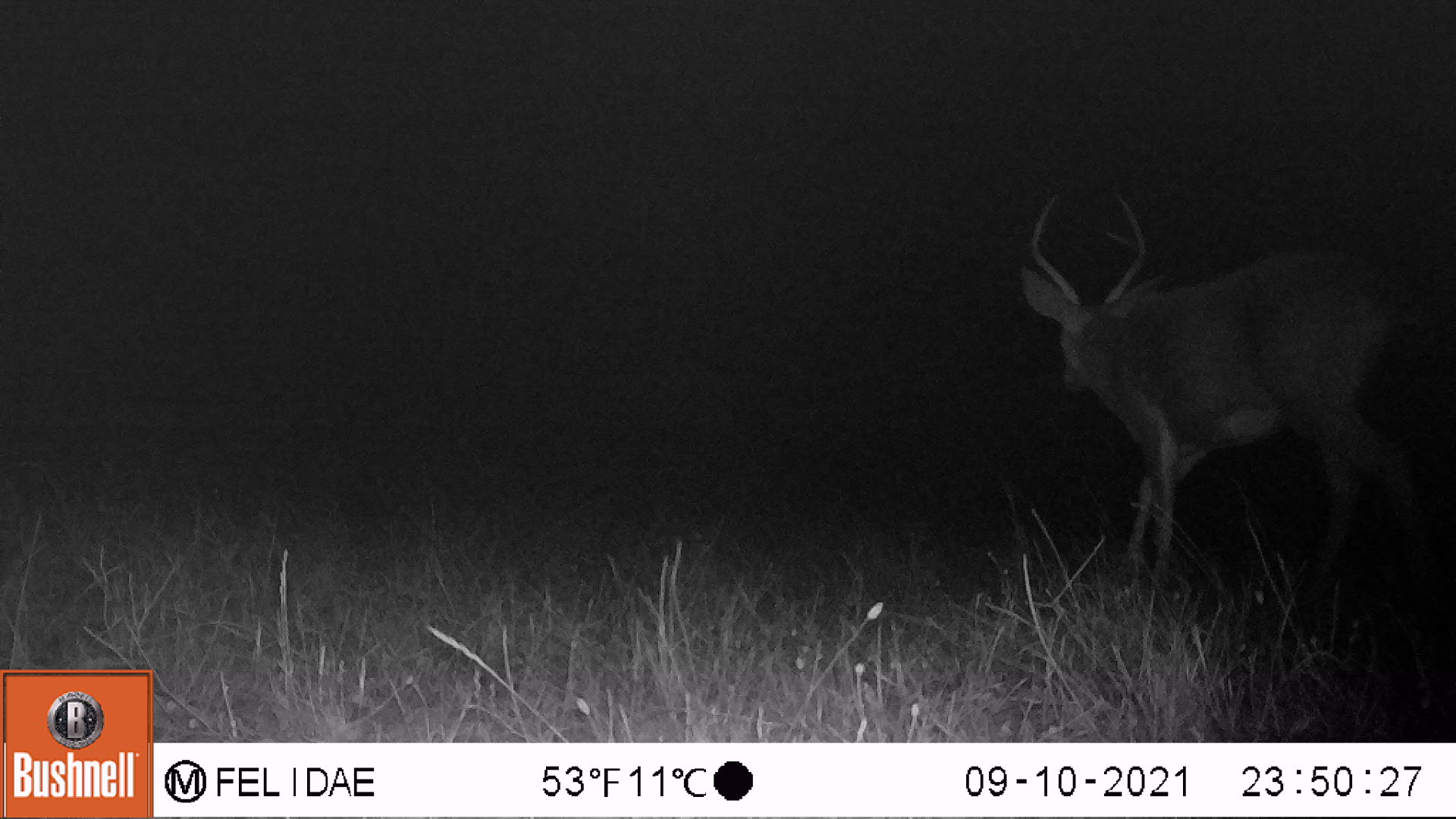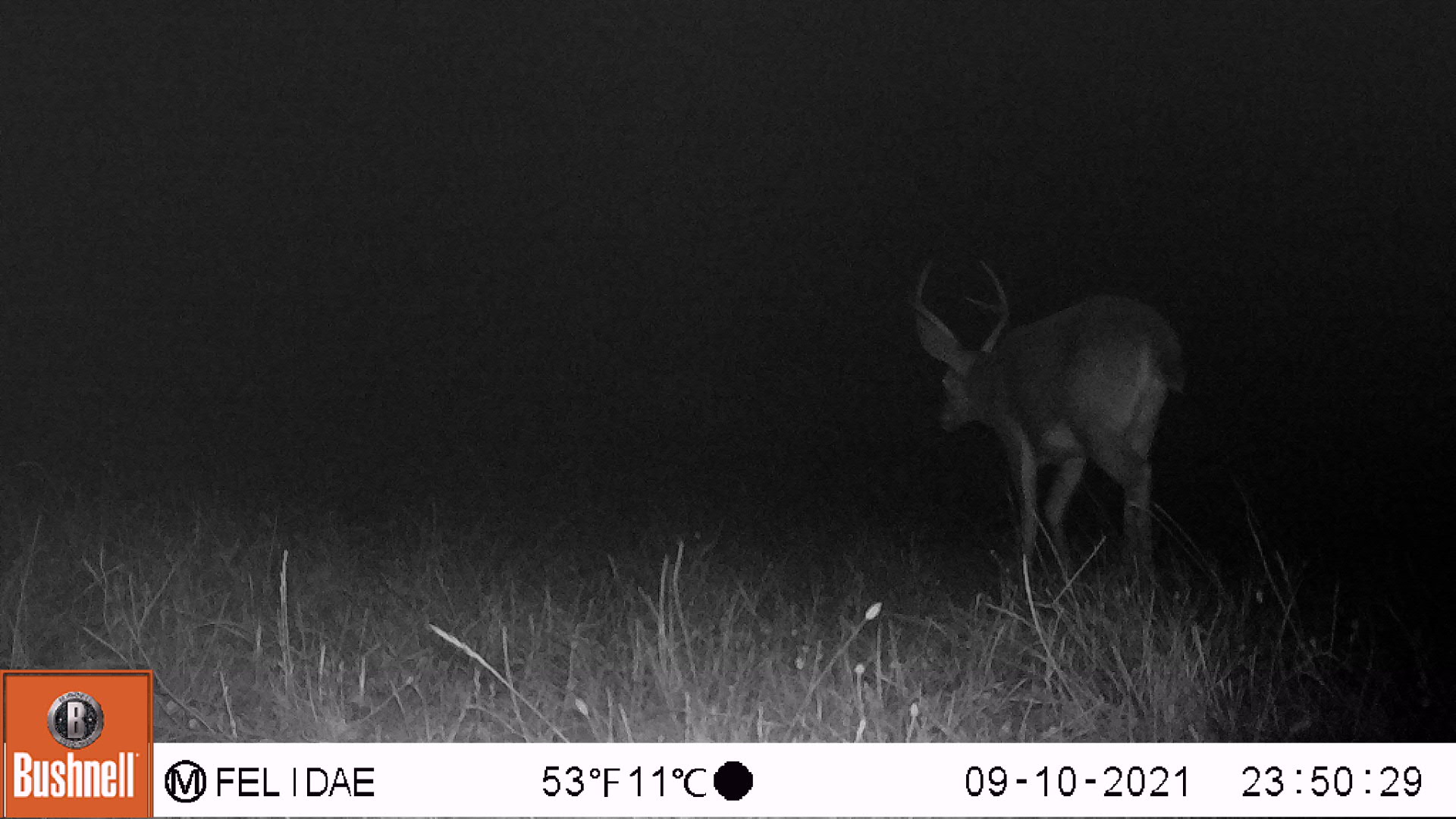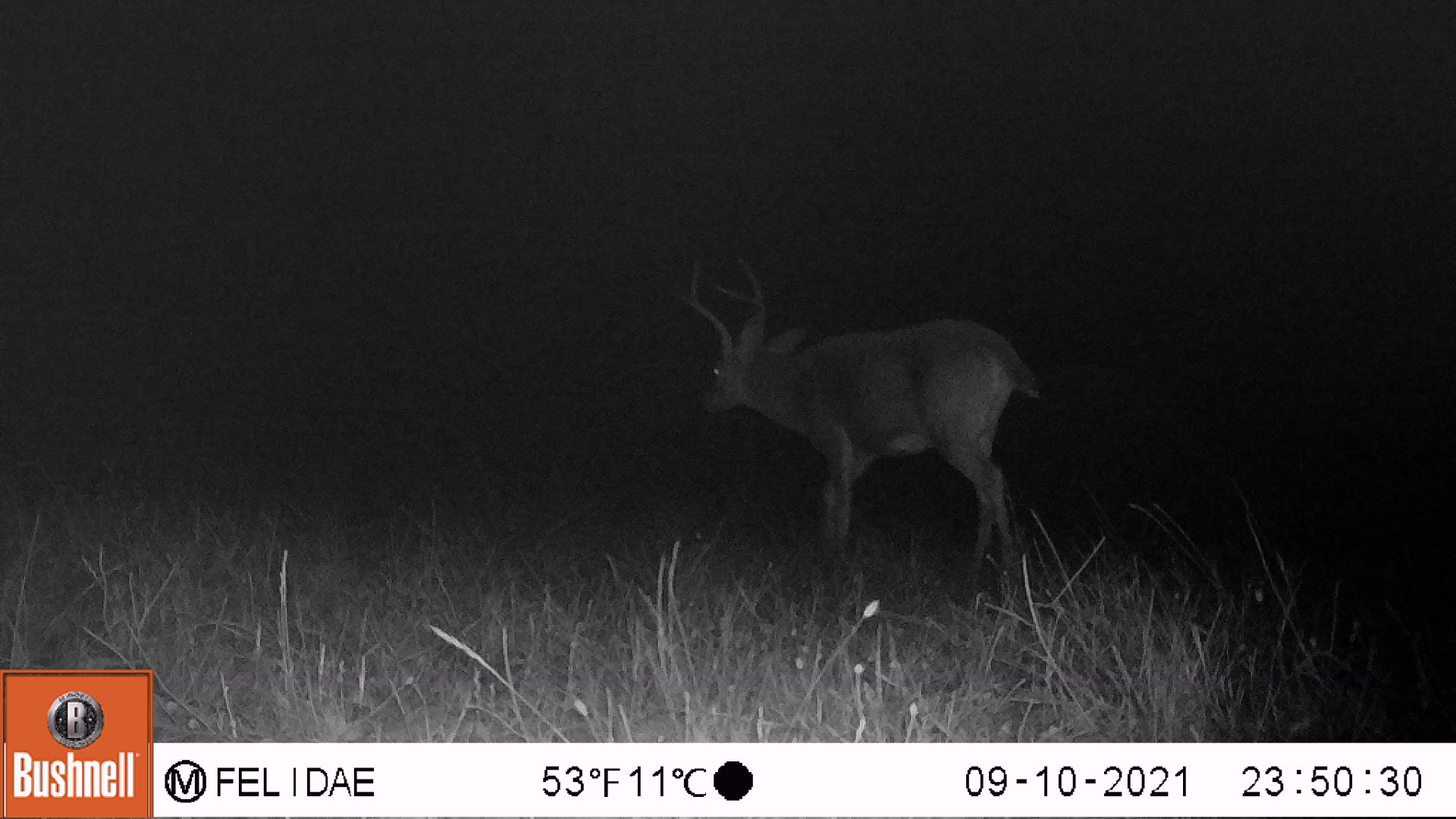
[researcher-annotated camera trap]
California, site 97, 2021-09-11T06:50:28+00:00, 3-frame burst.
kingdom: Animalia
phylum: Chordata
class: Mammalia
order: Artiodactyla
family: Cervidae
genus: Odocoileus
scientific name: Odocoileus hemionus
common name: mule deer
Mule deer (Odocoileus hemionus).